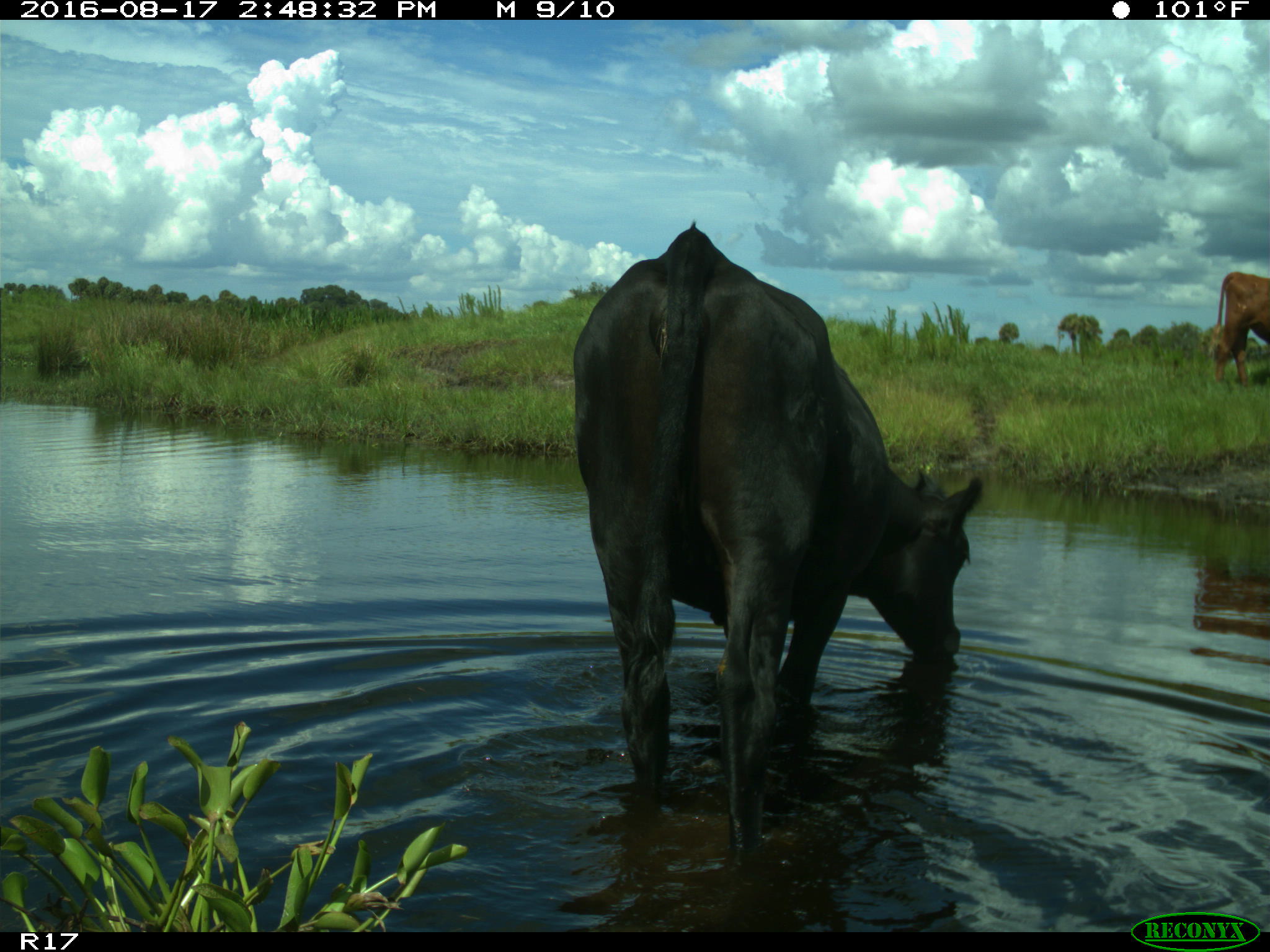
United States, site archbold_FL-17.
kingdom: Animalia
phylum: Chordata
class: Mammalia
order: Artiodactyla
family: Bovidae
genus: Bos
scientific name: Bos taurus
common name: domestic cow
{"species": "Bos taurus (domestic cow)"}